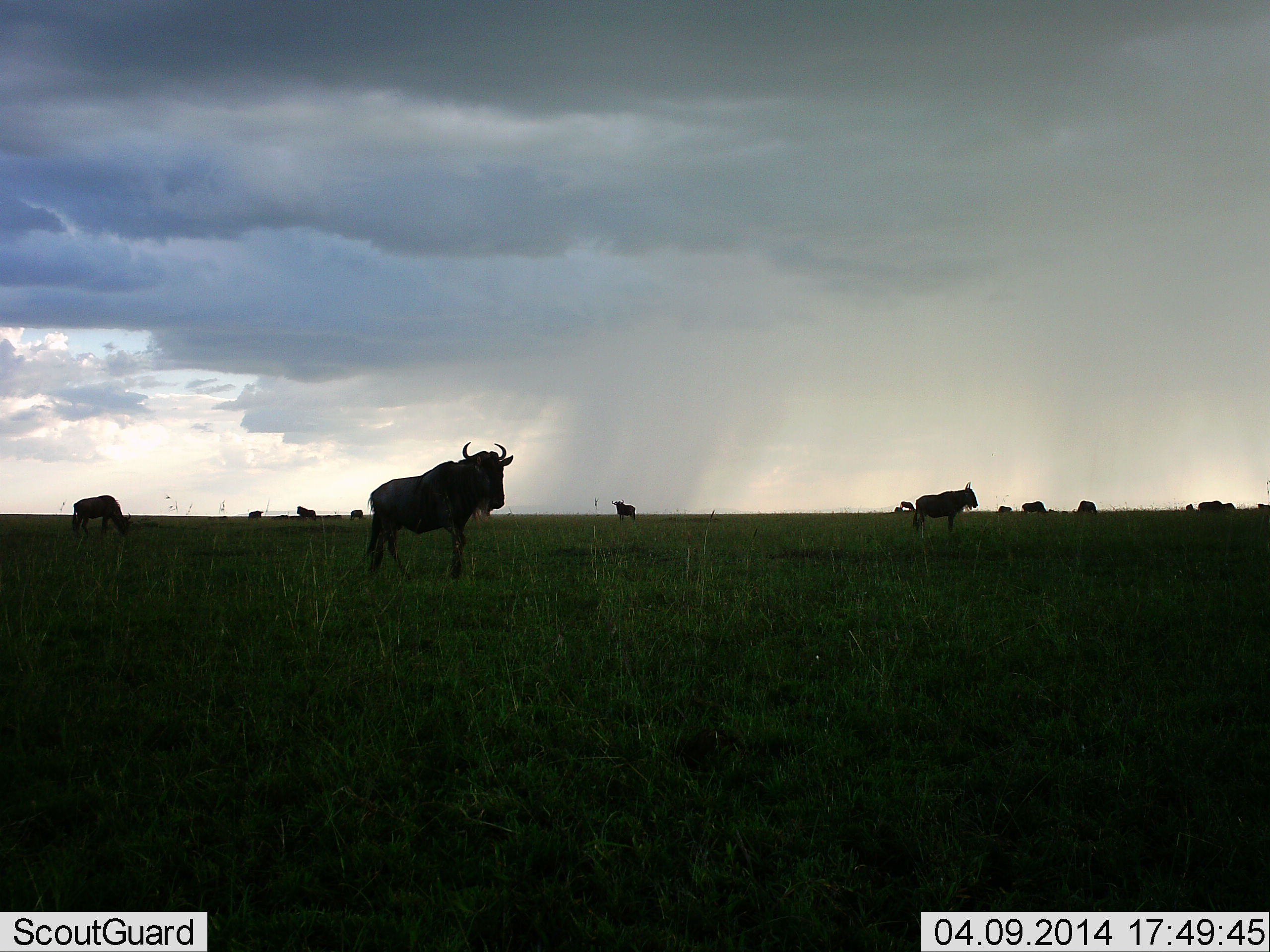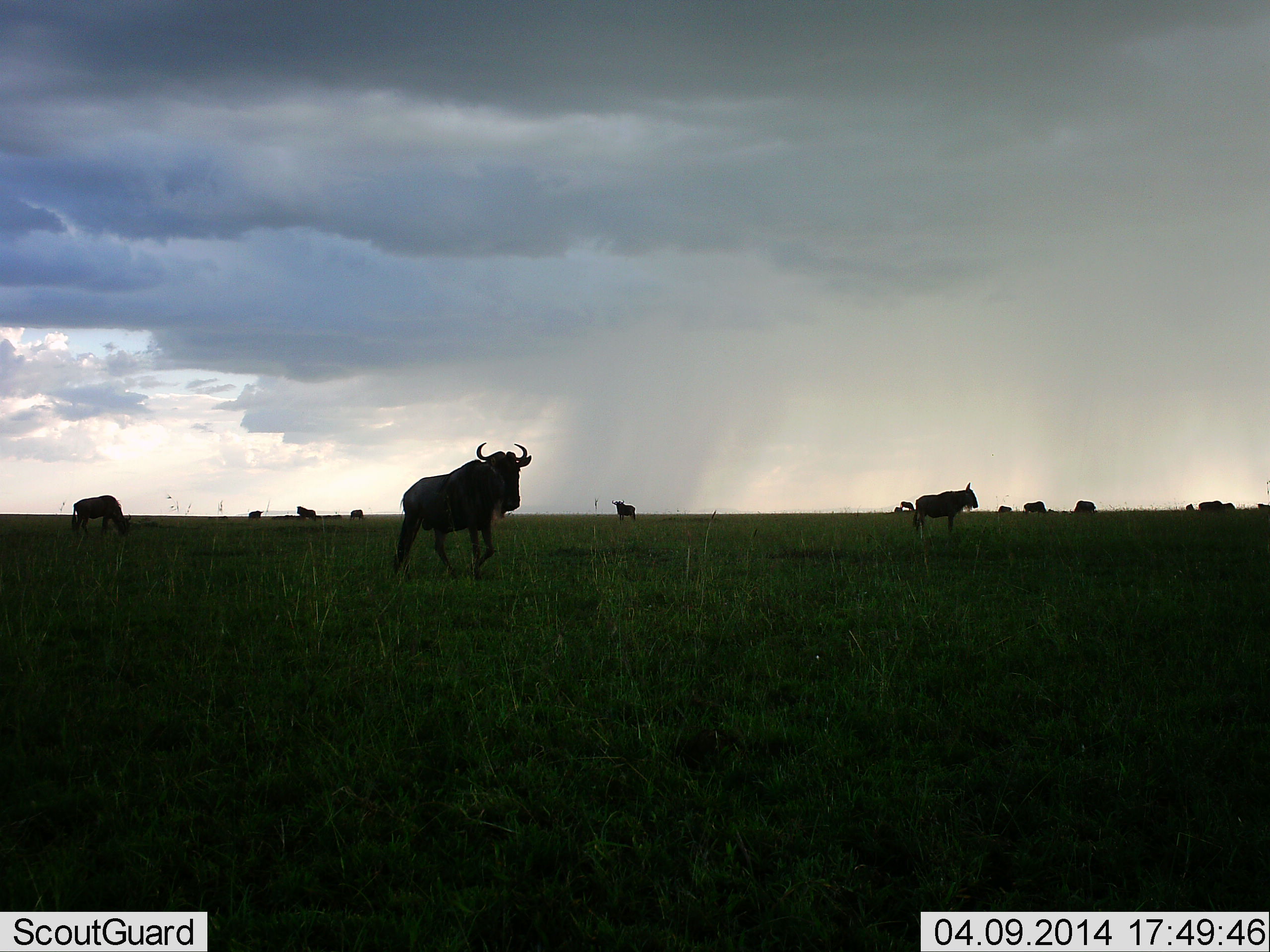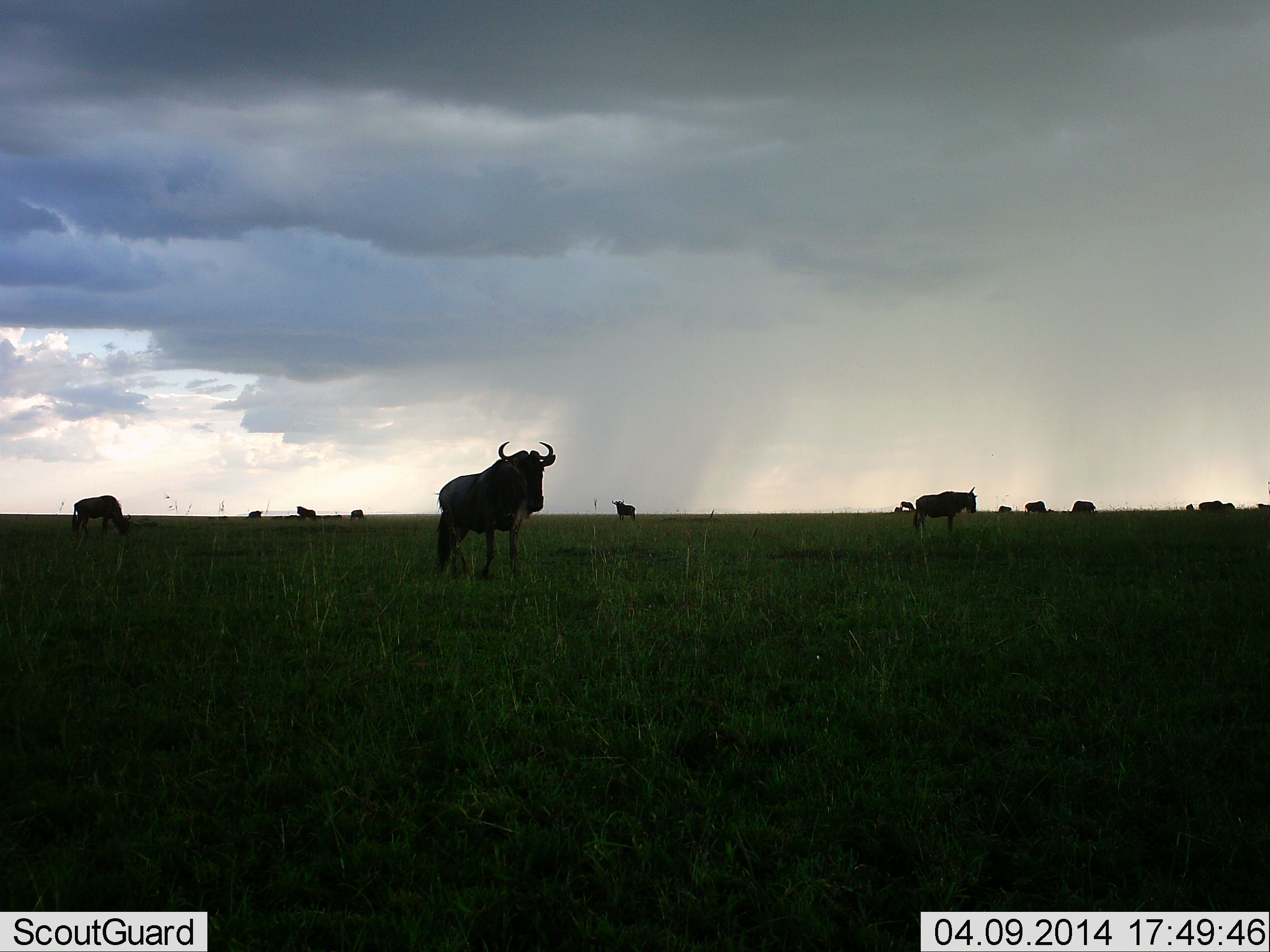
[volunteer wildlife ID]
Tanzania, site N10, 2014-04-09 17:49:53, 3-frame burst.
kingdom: Animalia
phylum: Chordata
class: Mammalia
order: Artiodactyla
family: Bovidae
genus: Connochaetes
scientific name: Connochaetes taurinus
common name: blue wildebeest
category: wildebeest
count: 11-50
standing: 90%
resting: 0%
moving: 90%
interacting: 0%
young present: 0%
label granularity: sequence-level